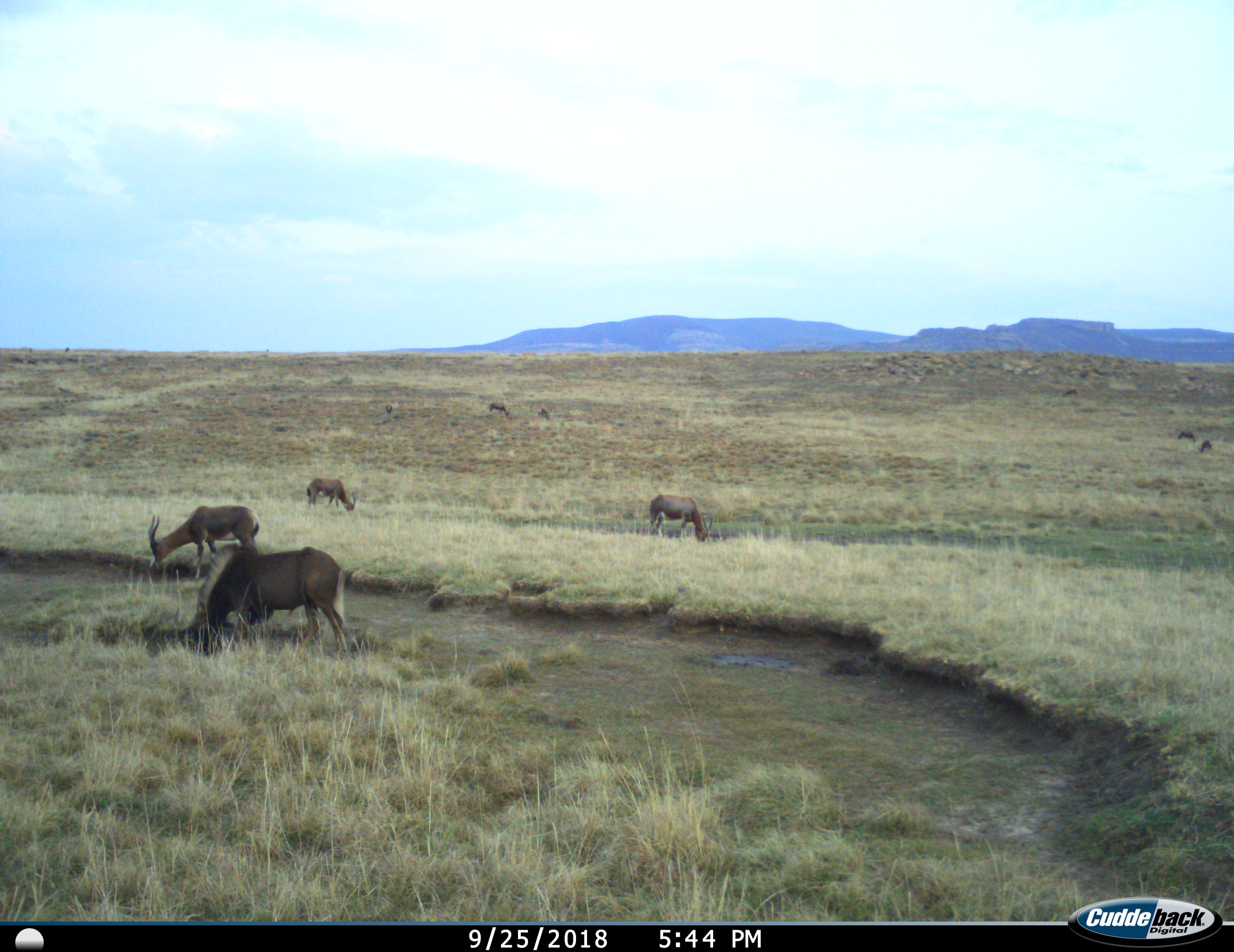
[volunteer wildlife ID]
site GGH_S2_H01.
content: unidentified animal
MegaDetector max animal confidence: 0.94